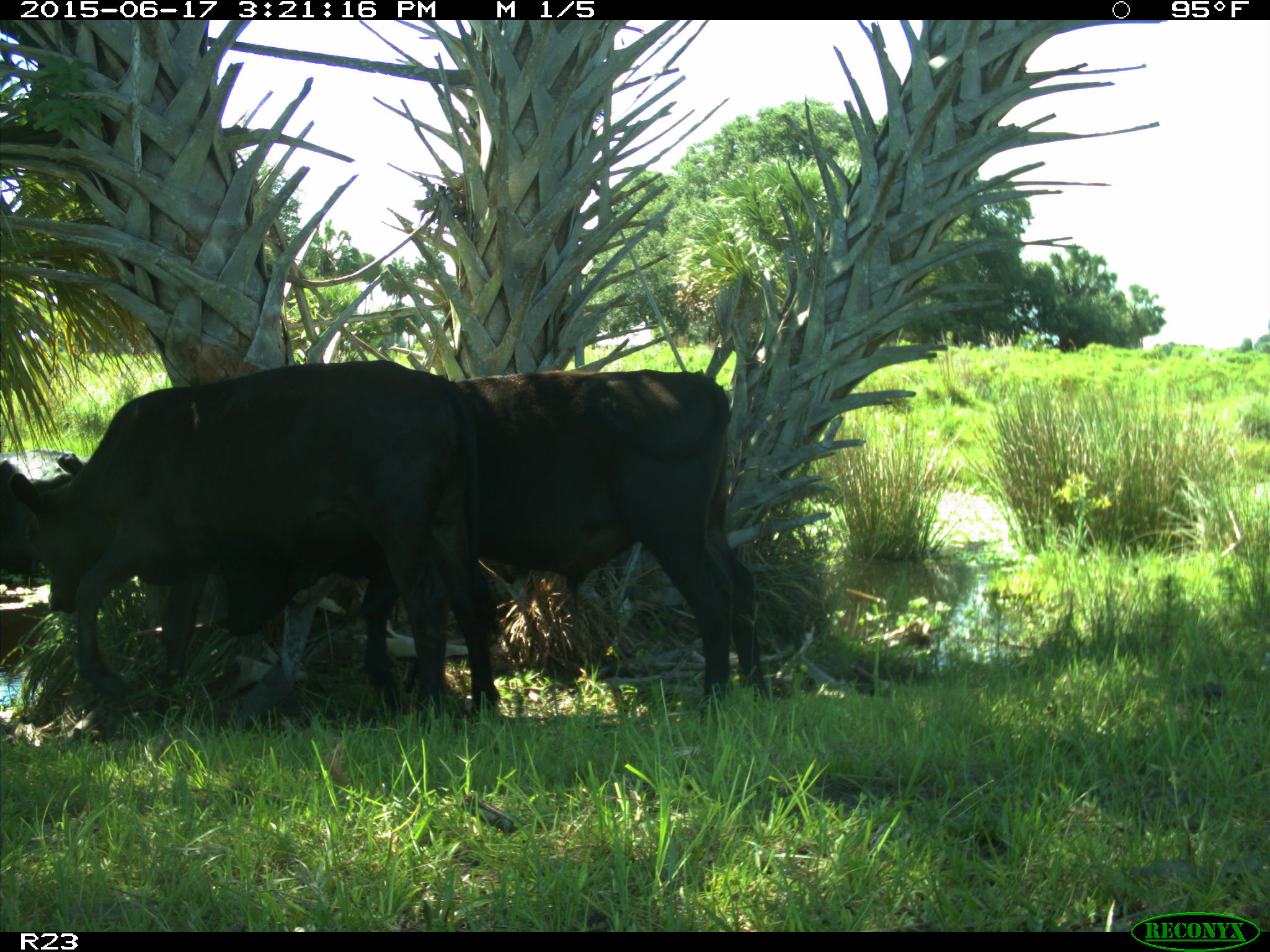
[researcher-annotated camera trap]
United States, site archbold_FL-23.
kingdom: Animalia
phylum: Chordata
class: Mammalia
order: Artiodactyla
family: Bovidae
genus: Bos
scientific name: Bos taurus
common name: domestic cow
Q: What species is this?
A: Bos taurus (domestic cow).